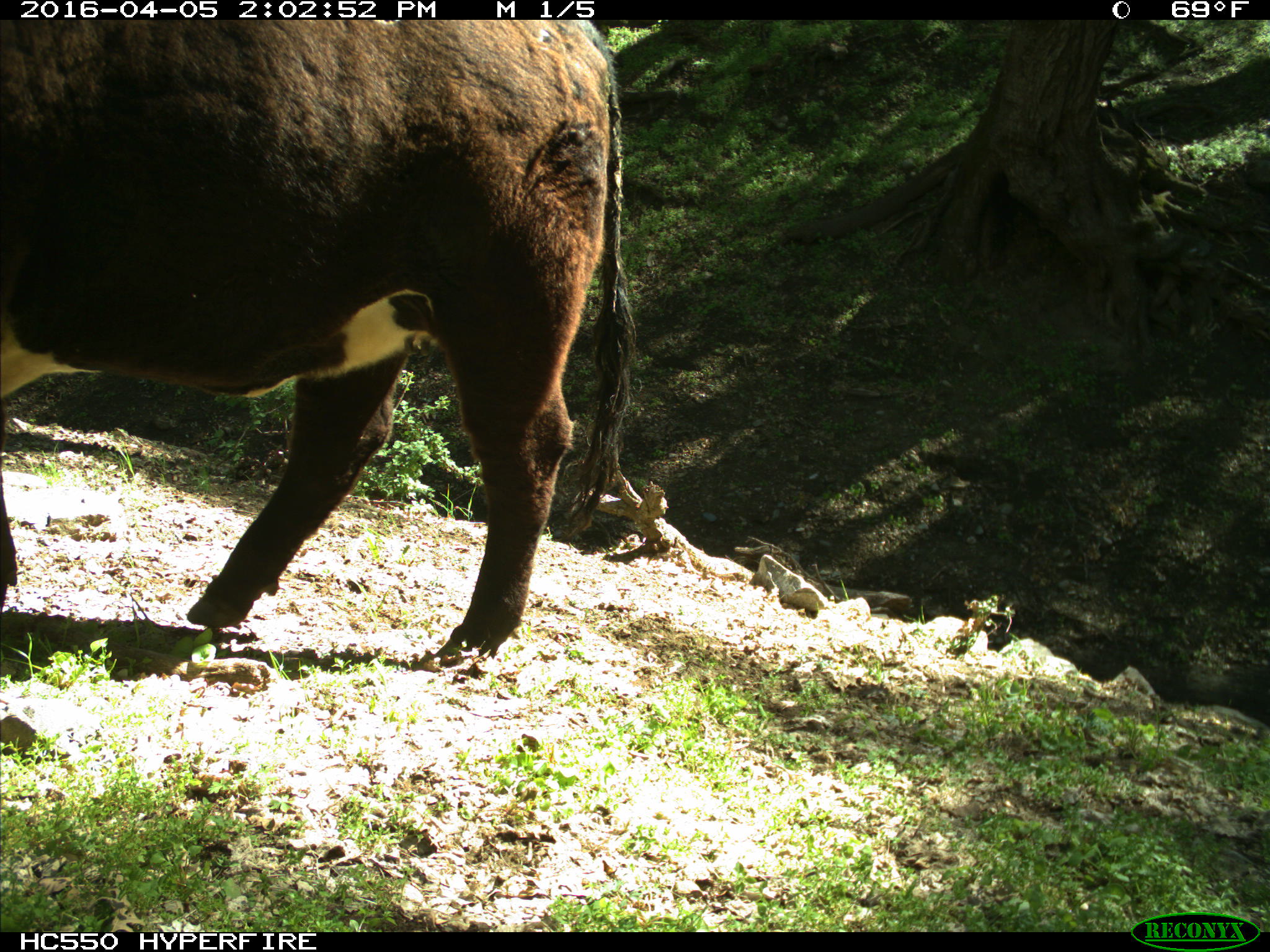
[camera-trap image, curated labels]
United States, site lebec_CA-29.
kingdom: Animalia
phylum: Chordata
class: Mammalia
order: Artiodactyla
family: Bovidae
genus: Bos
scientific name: Bos taurus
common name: domestic cow